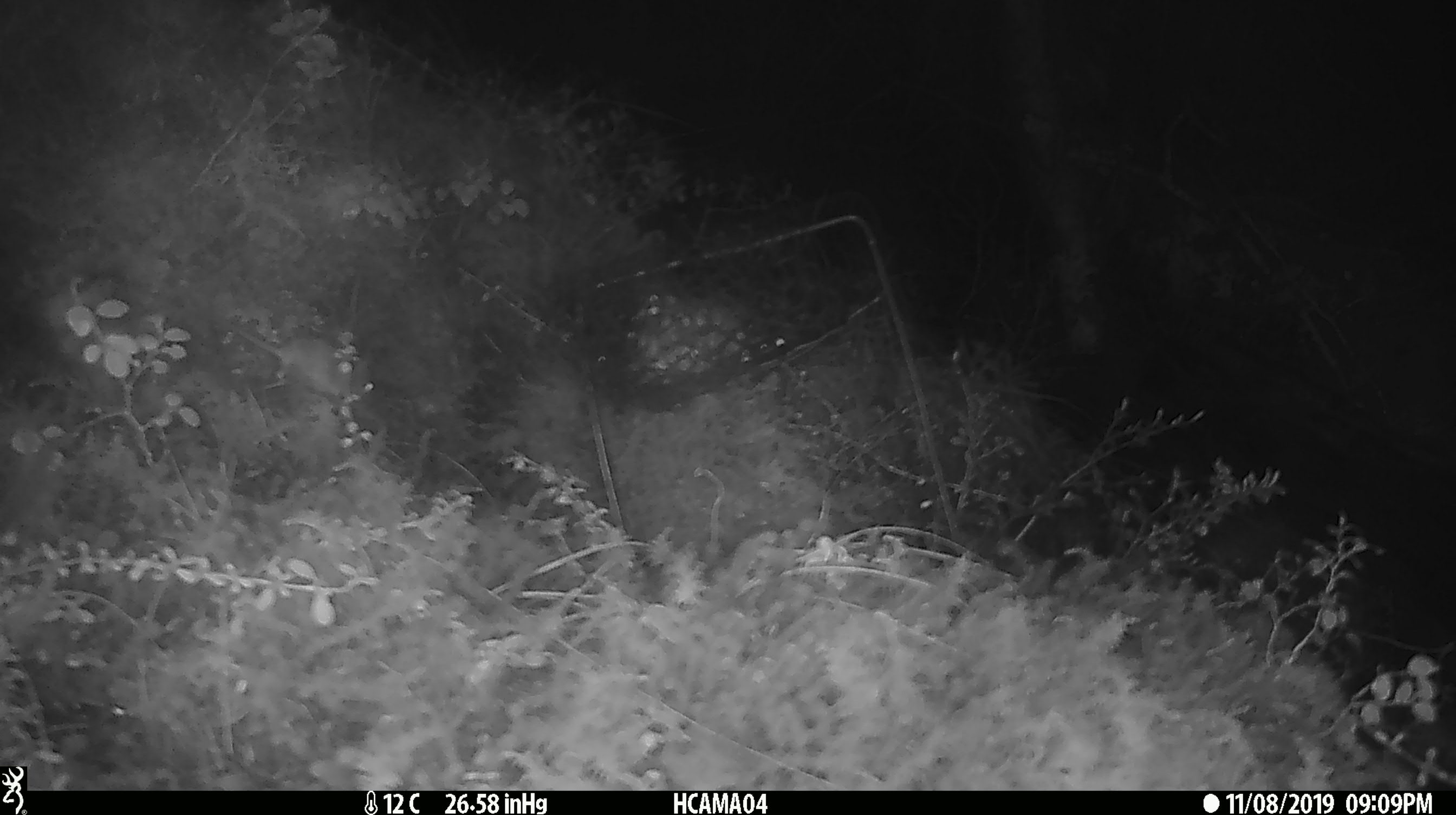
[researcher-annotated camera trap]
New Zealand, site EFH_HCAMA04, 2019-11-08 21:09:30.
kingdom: Animalia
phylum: Chordata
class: Mammalia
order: Rodentia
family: Muridae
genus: Mus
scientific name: Mus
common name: mouse